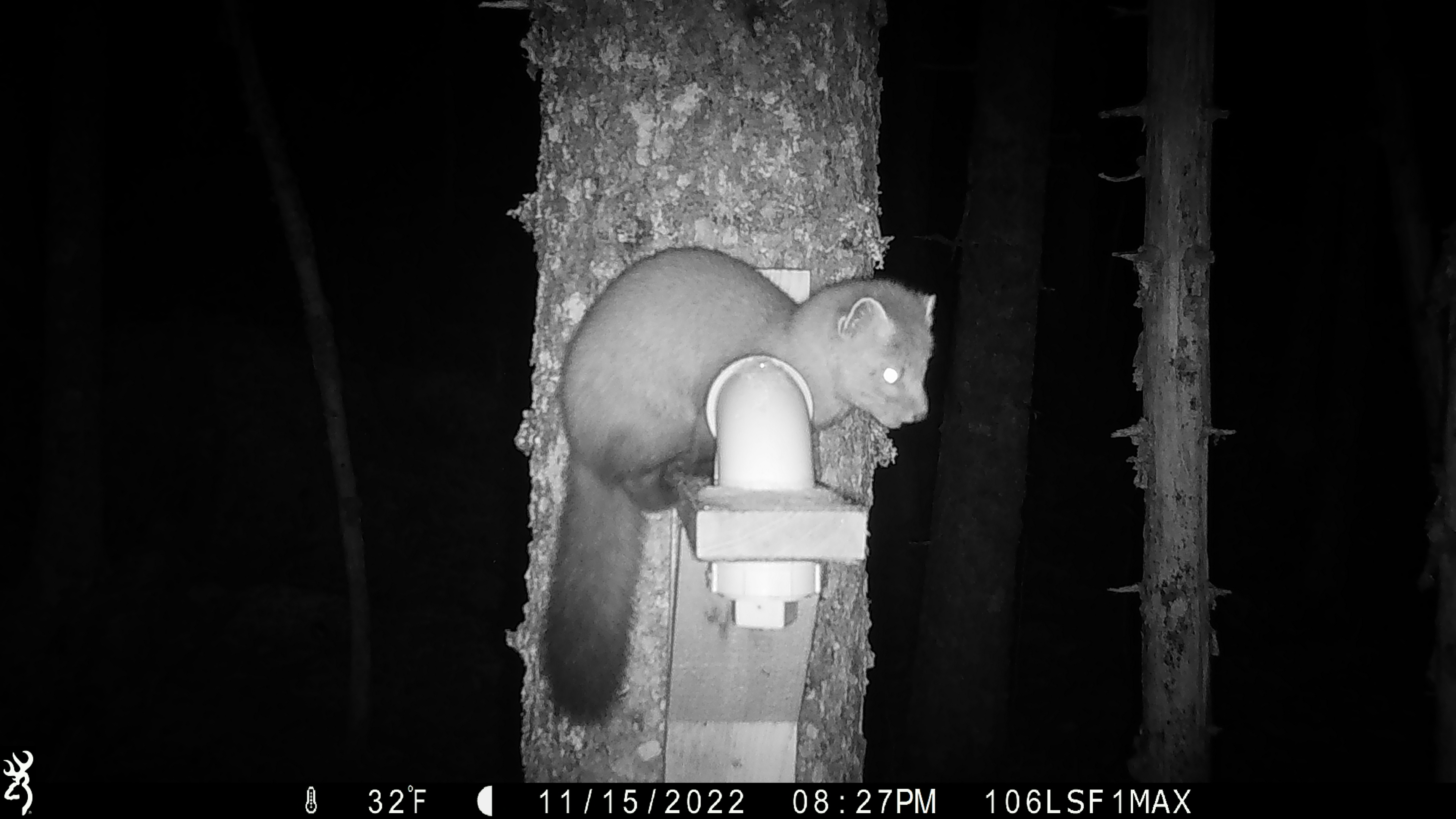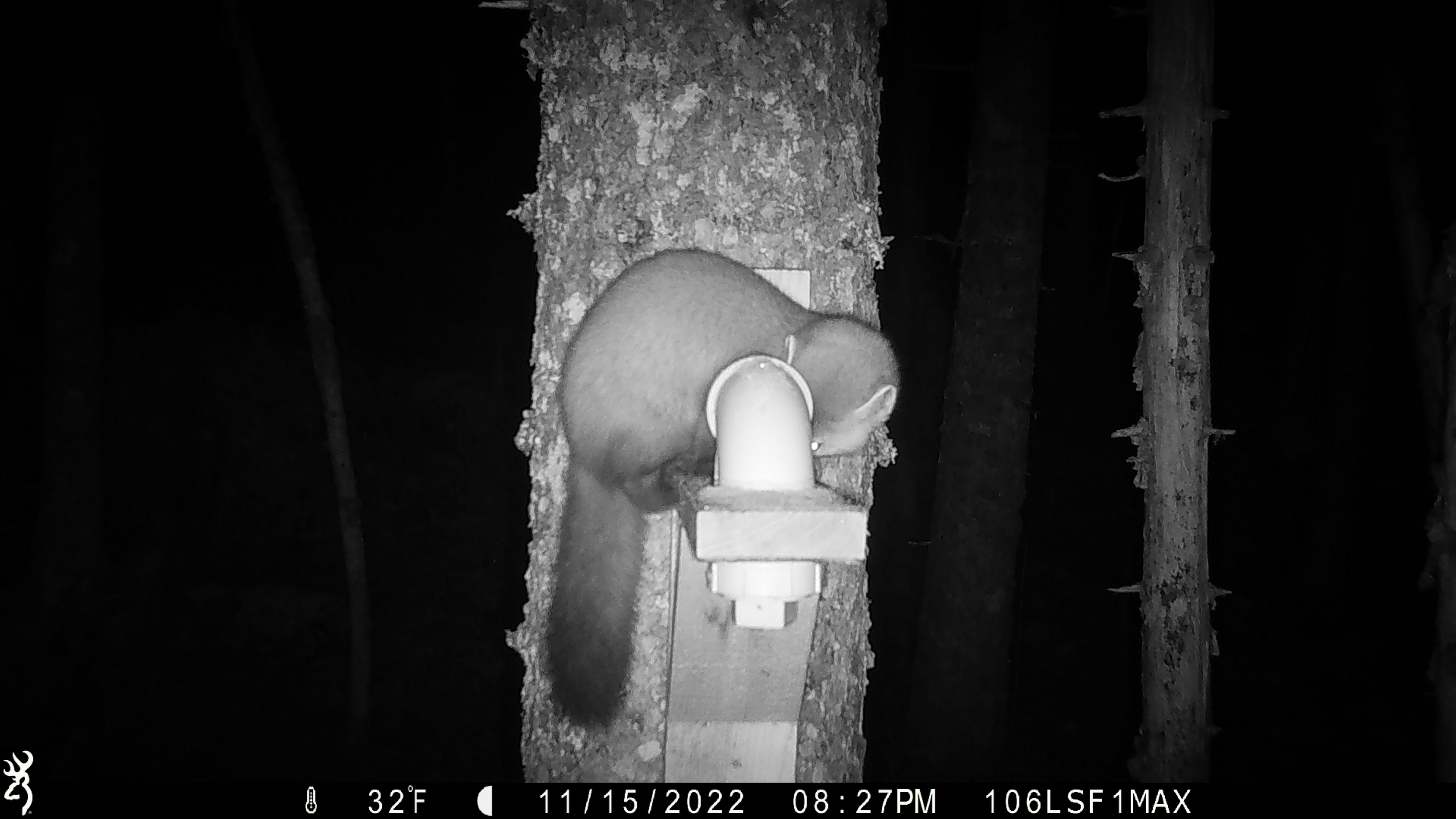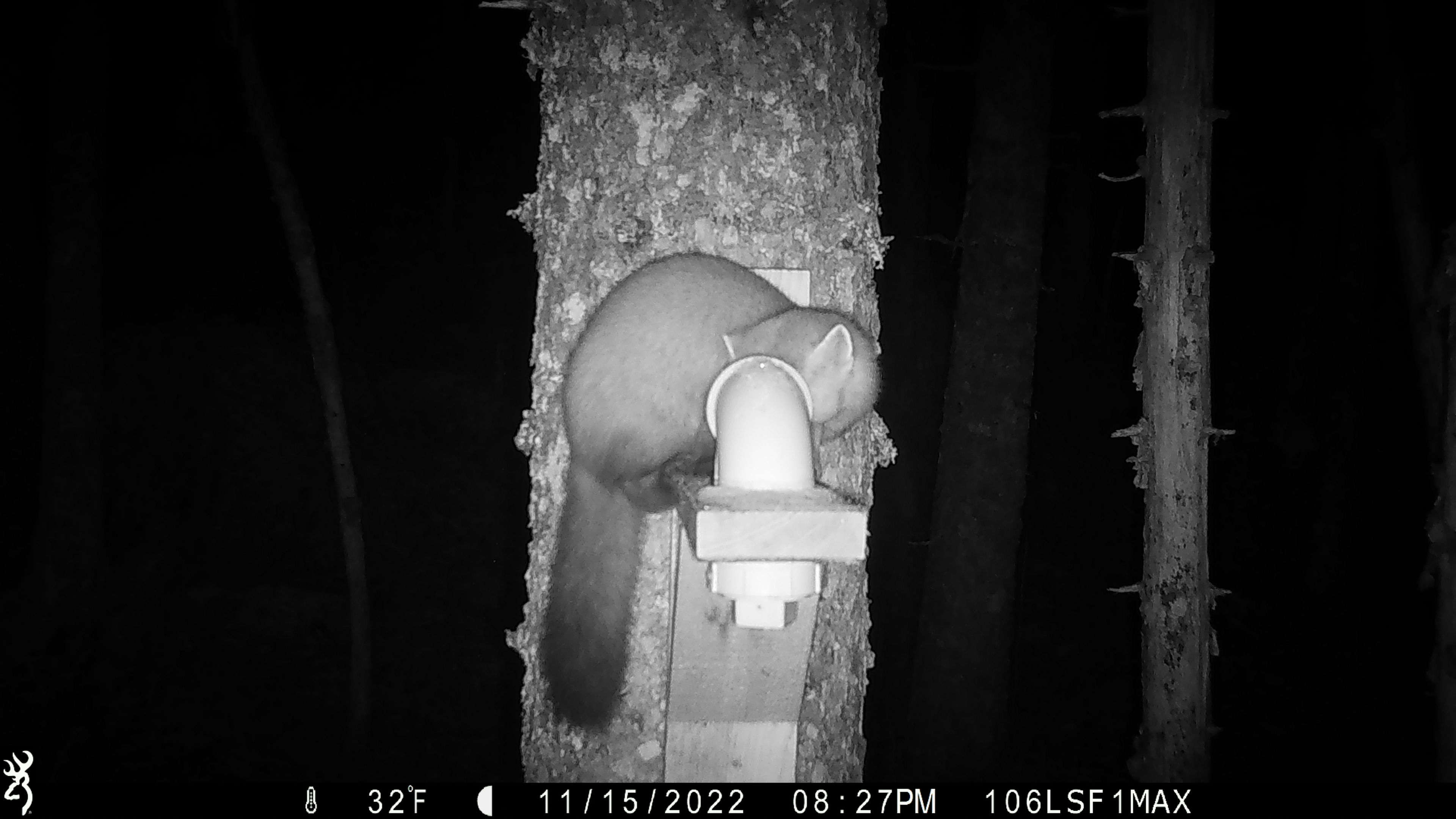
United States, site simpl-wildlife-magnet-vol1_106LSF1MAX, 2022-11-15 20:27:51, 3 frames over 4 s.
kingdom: Animalia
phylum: Chordata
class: Mammalia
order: Carnivora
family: Mustelidae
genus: Martes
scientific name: Martes americana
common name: american marten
American marten (Martes americana).